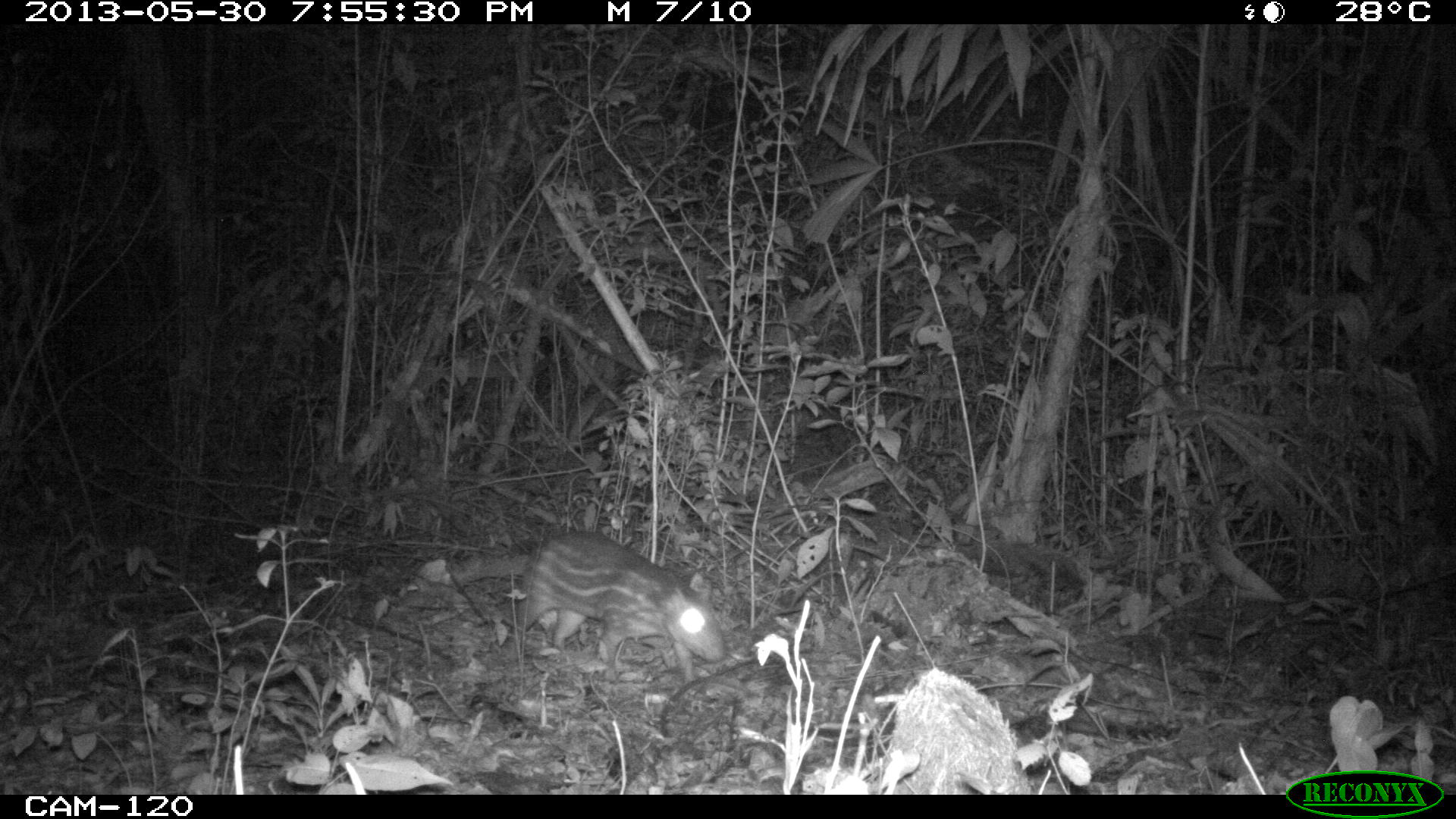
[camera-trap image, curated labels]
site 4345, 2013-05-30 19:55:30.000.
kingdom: Animalia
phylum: Chordata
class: Mammalia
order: Rodentia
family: Cuniculidae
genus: Cuniculus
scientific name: Cuniculus paca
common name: lowland paca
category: agouti paca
Agouti paca (lowland paca) (Cuniculus paca), count 1.